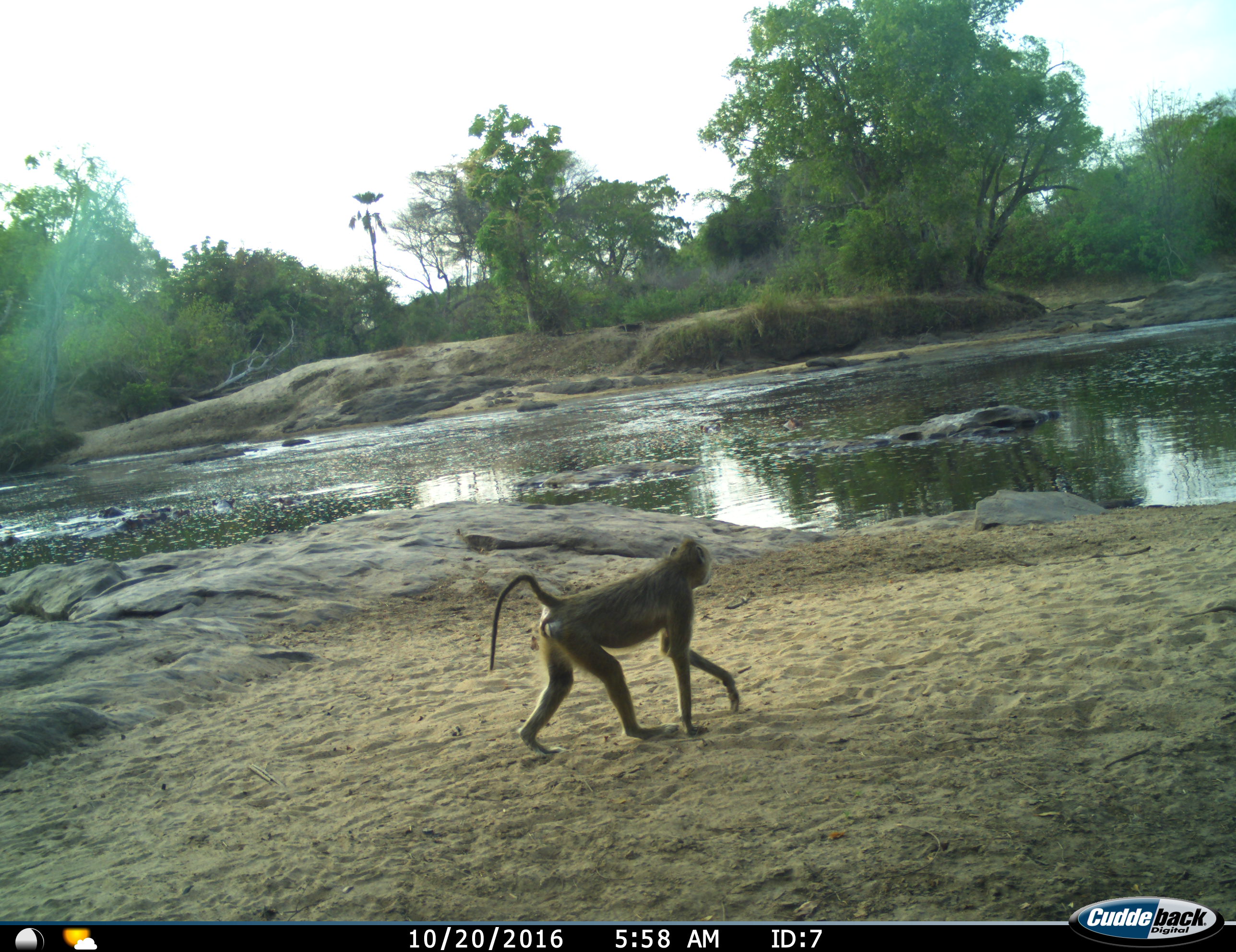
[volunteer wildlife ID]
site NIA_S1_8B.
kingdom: Animalia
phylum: Chordata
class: Mammalia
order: Primates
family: Cercopithecidae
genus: Papio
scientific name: Papio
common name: baboon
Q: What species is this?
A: Baboon (Papio).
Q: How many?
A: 1.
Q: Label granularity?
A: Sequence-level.